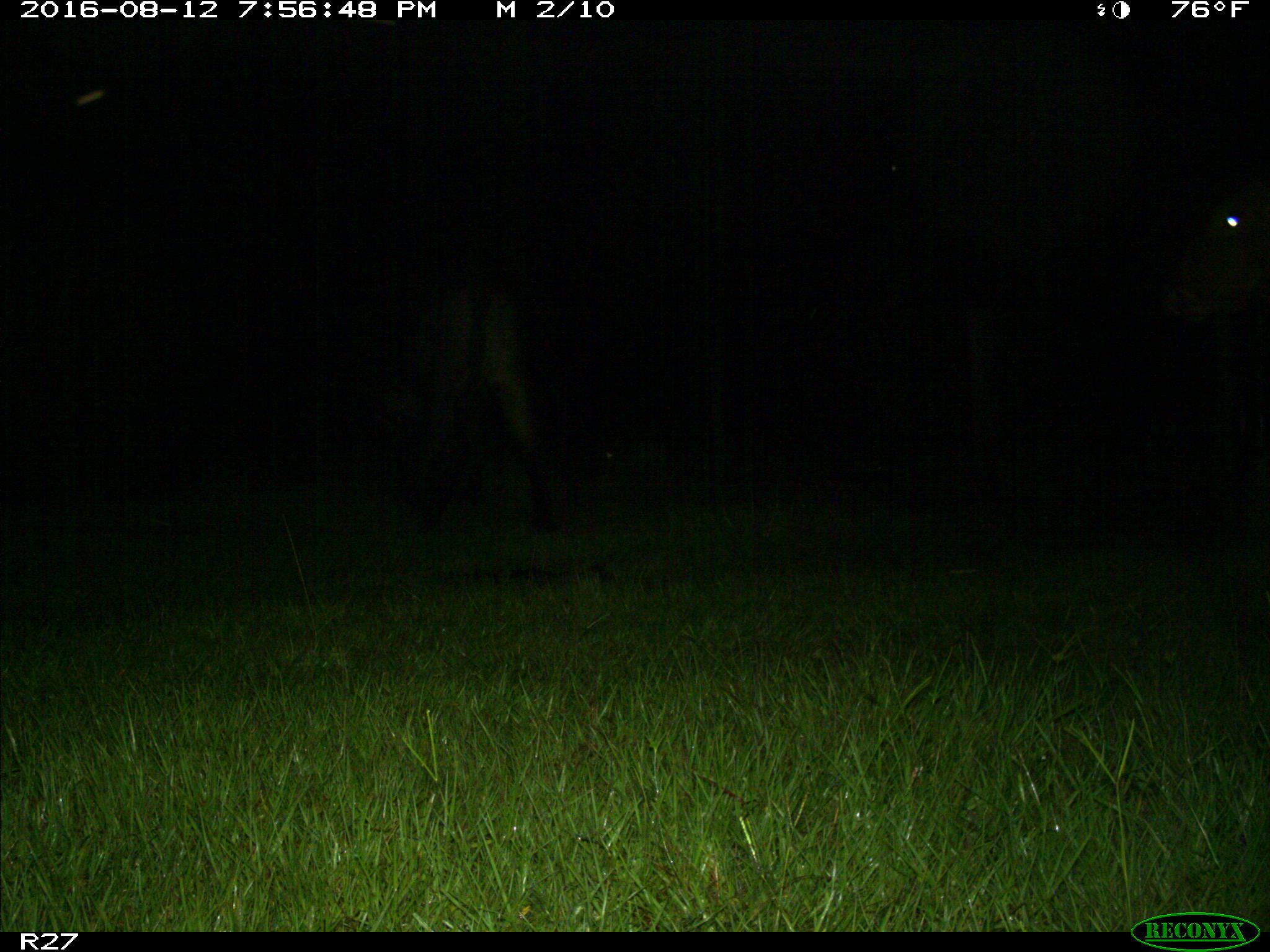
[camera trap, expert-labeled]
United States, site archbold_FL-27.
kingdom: Animalia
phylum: Chordata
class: Mammalia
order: Artiodactyla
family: Bovidae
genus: Bos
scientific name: Bos taurus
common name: domestic cow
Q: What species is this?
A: Bos taurus (domestic cow).